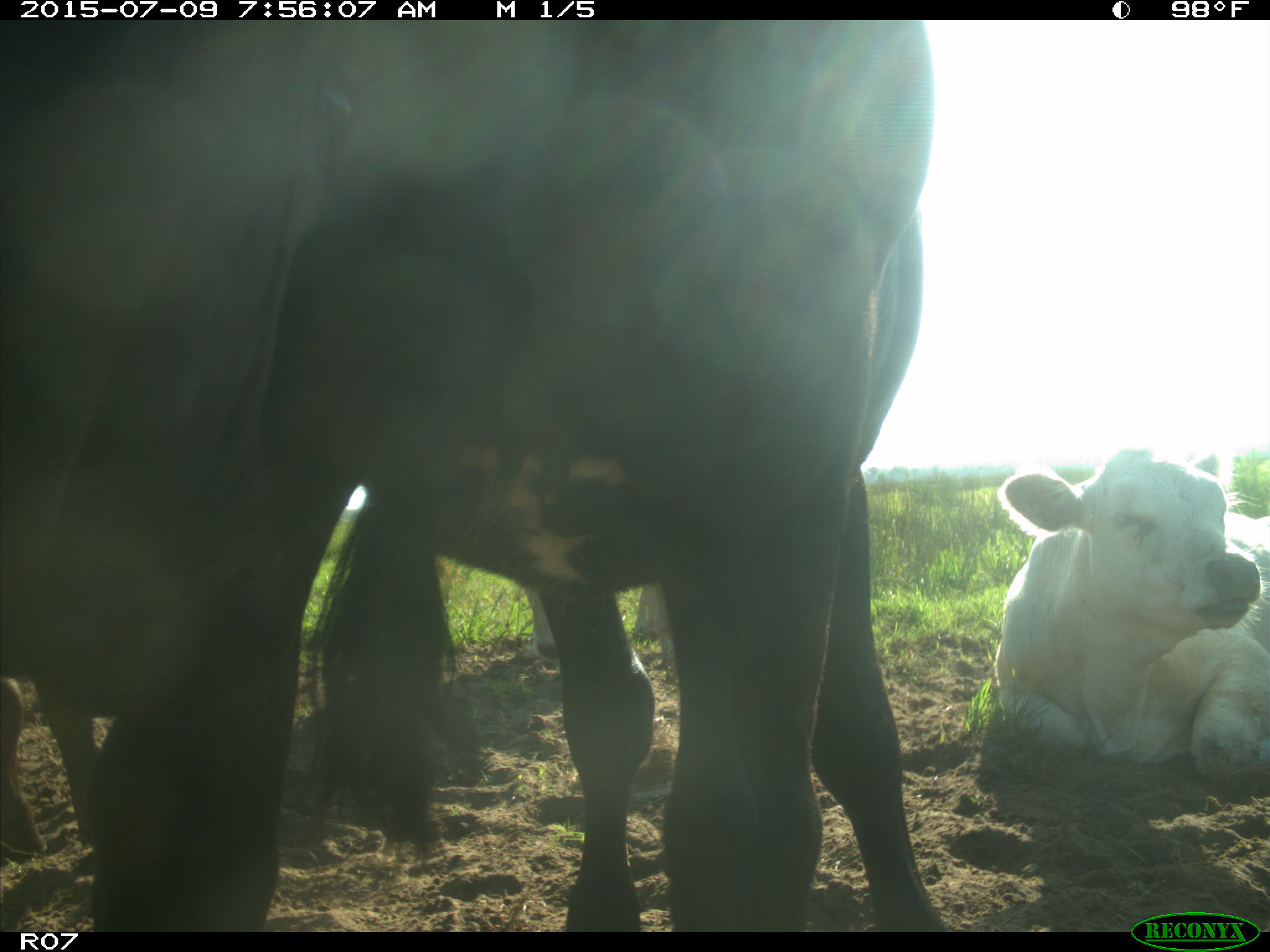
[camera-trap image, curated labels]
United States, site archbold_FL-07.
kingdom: Animalia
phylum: Chordata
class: Mammalia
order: Artiodactyla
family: Bovidae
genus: Bos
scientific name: Bos taurus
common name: domestic cow